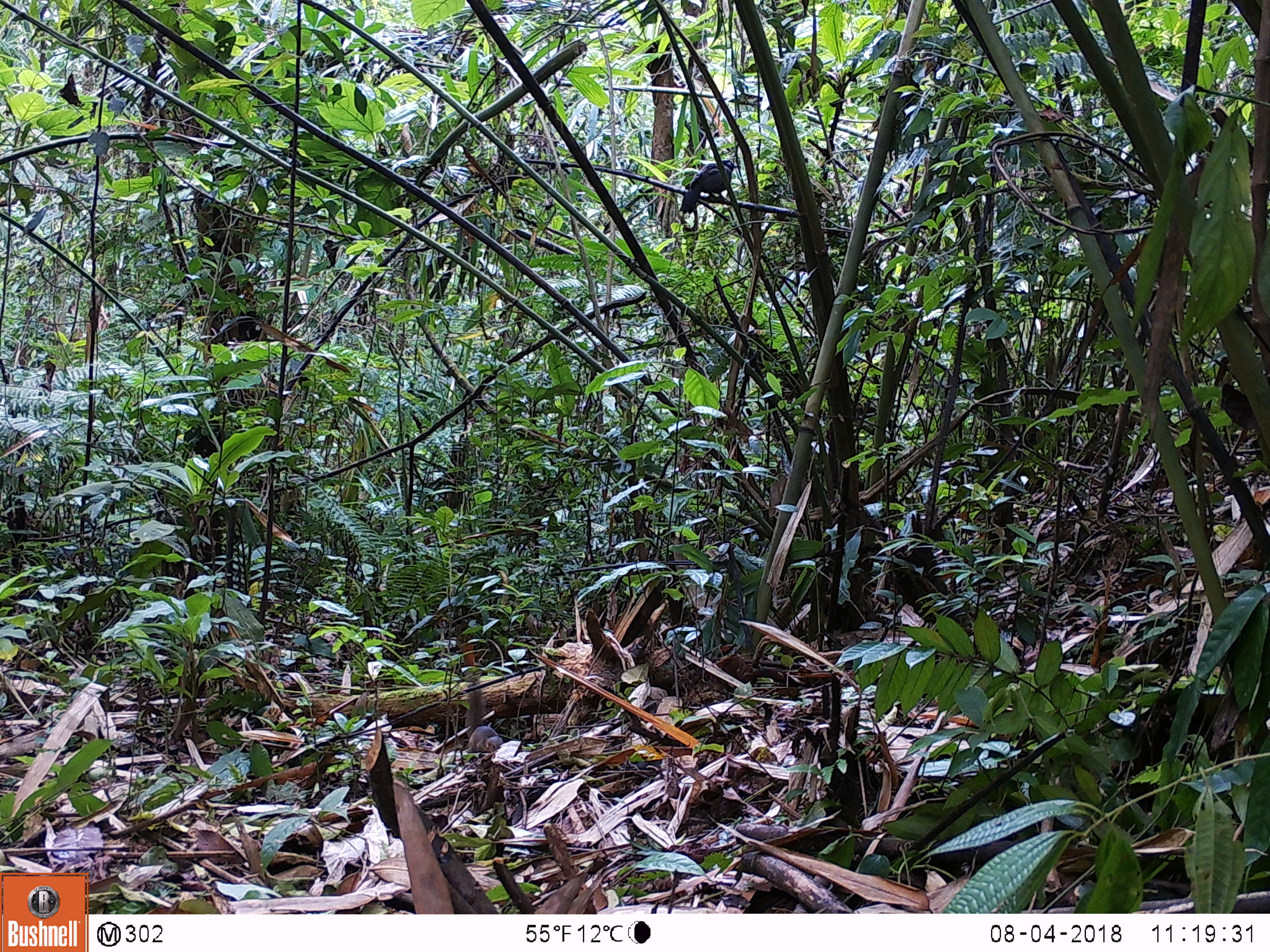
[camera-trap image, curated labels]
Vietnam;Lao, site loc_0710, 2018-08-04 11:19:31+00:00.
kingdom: Animalia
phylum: Chordata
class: Aves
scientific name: Aves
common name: bird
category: unidentified bird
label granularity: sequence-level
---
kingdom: Animalia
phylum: Chordata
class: Mammalia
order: Scandentia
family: Tupaiidae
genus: Tupaia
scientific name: Tupaia belangeri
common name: northern treeshrew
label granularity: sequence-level